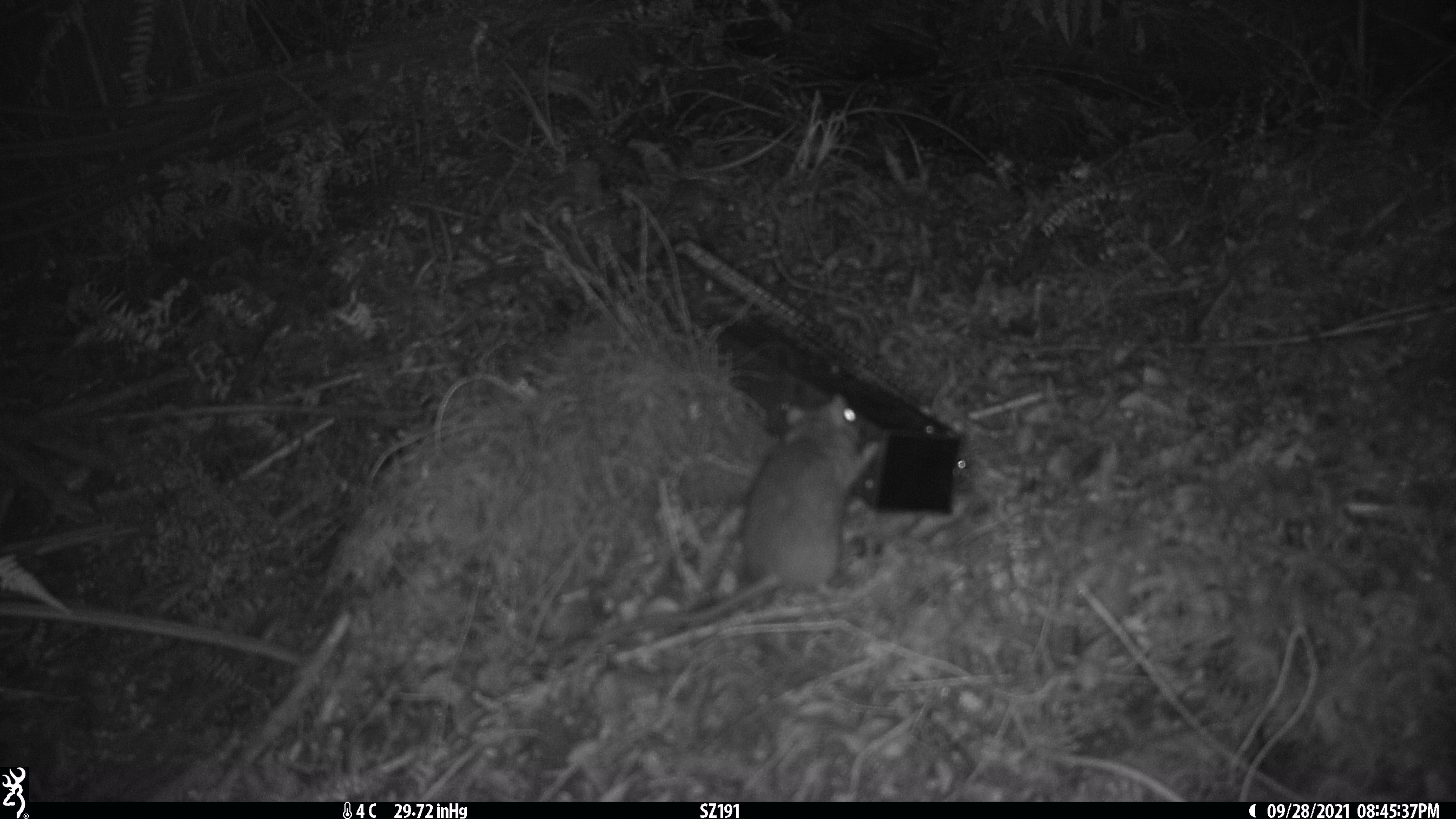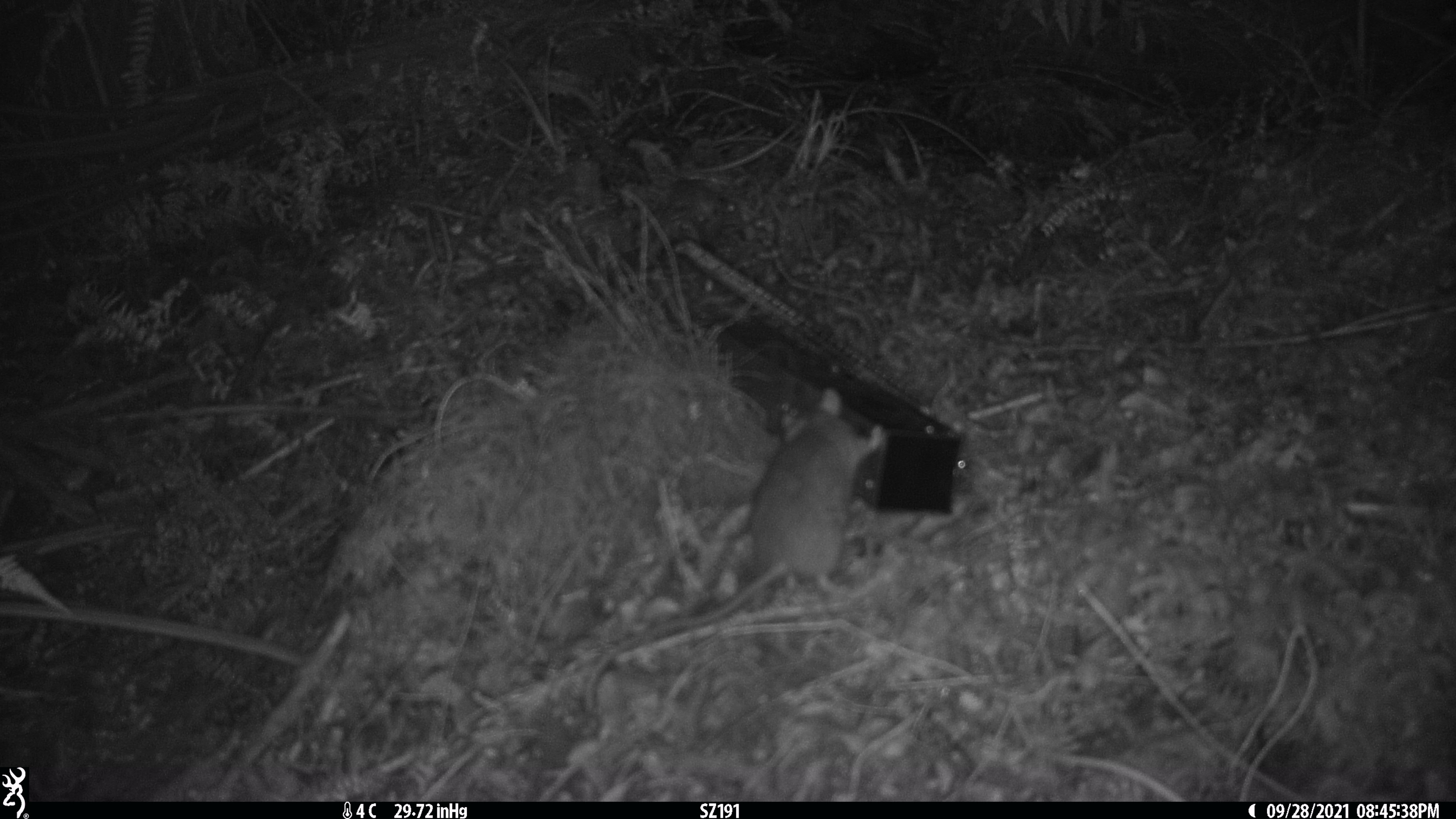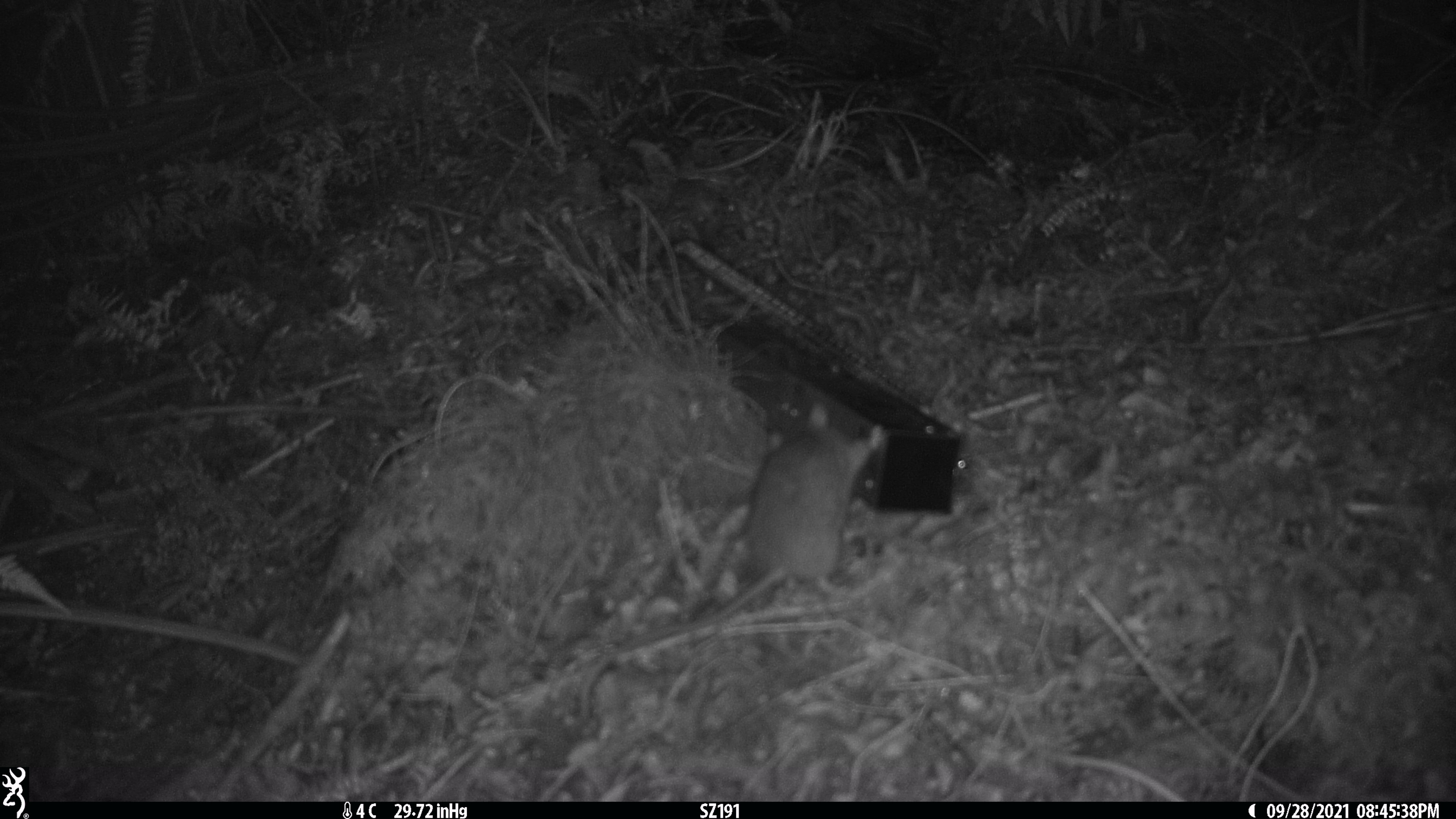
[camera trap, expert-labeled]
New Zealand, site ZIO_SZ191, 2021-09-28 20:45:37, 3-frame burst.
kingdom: Animalia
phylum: Chordata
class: Mammalia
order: Rodentia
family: Muridae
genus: Rattus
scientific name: Rattus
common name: rat